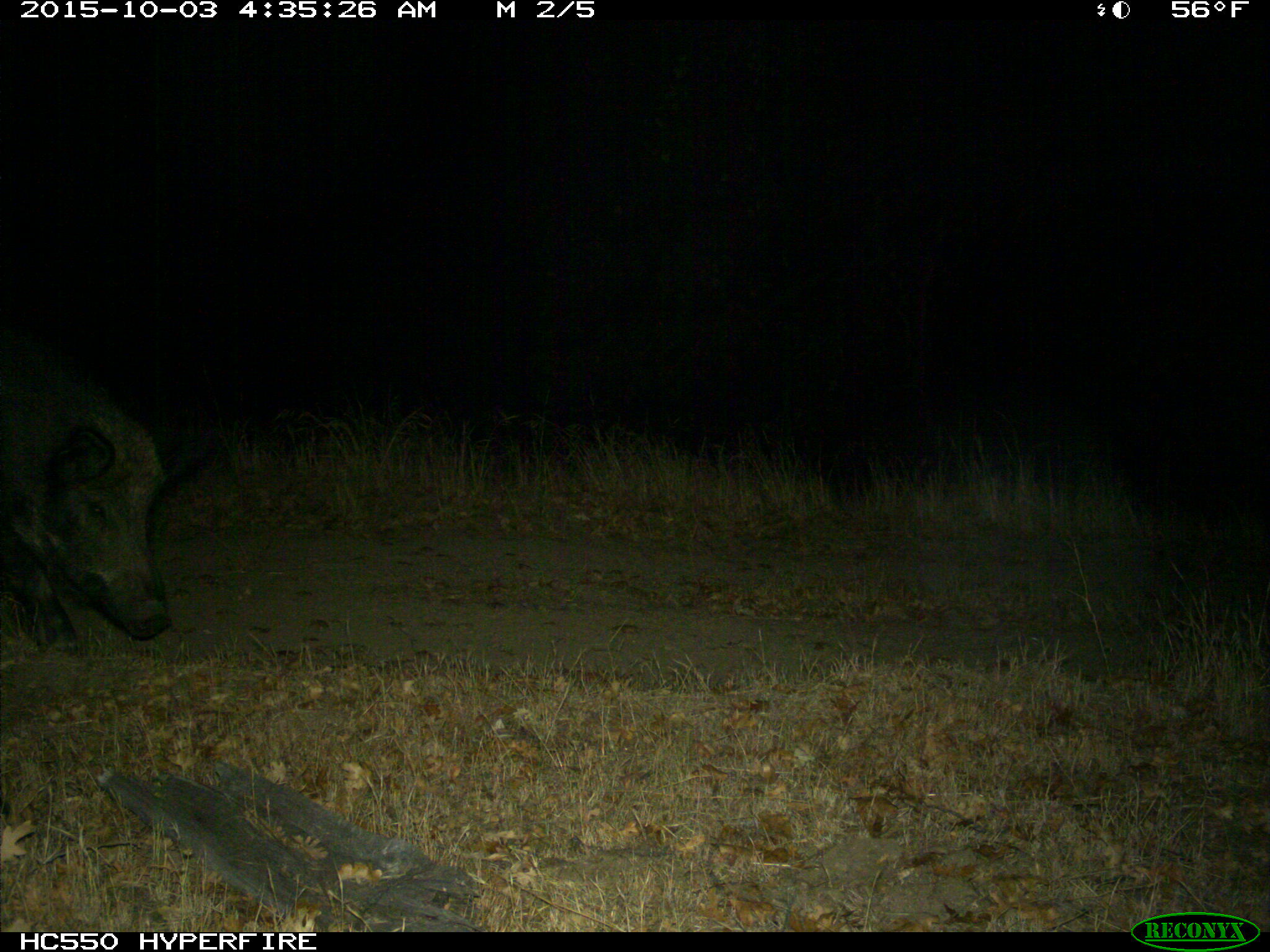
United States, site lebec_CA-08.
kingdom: Animalia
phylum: Chordata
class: Mammalia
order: Artiodactyla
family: Suidae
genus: Sus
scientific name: Sus scrofa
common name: wild boar